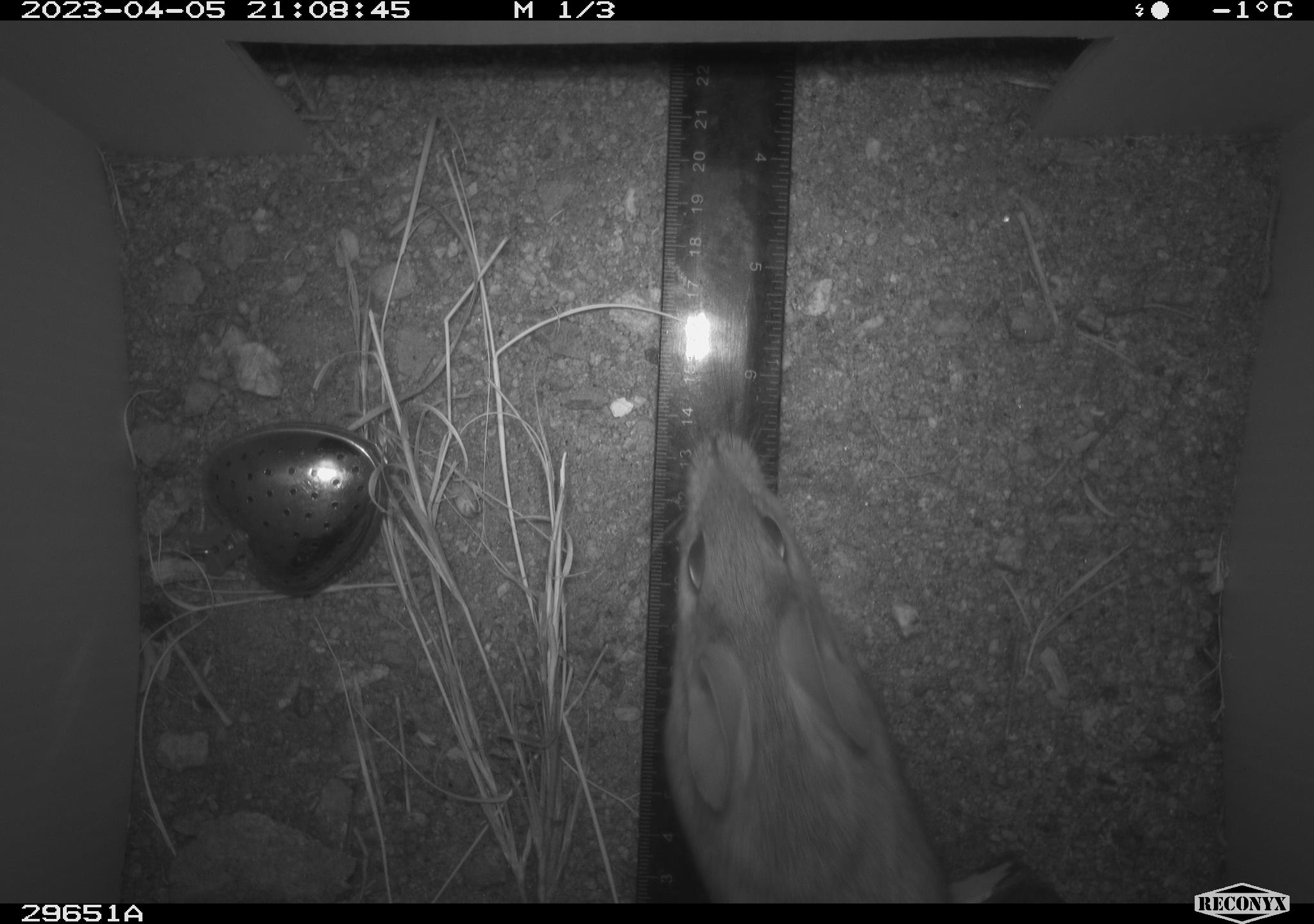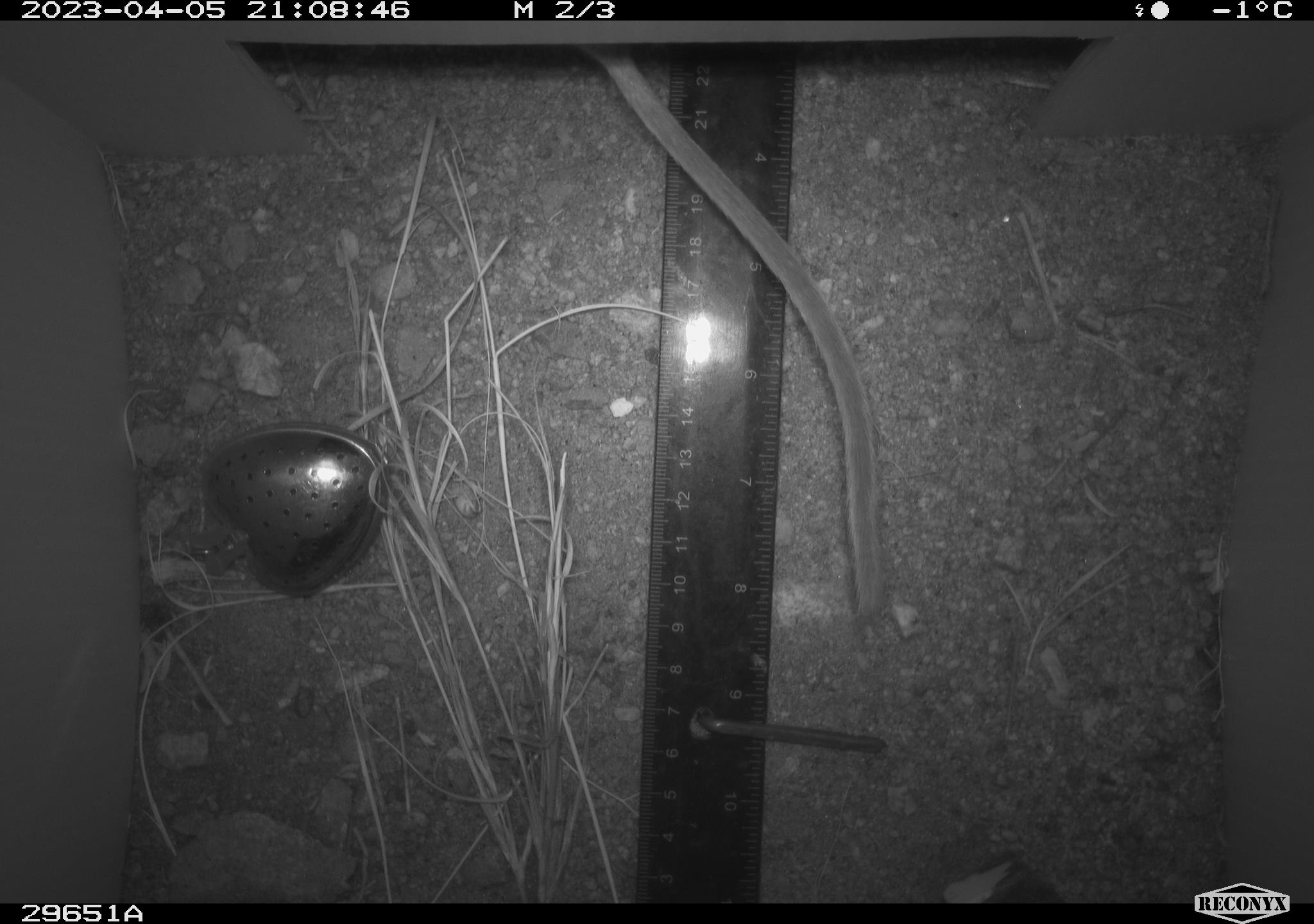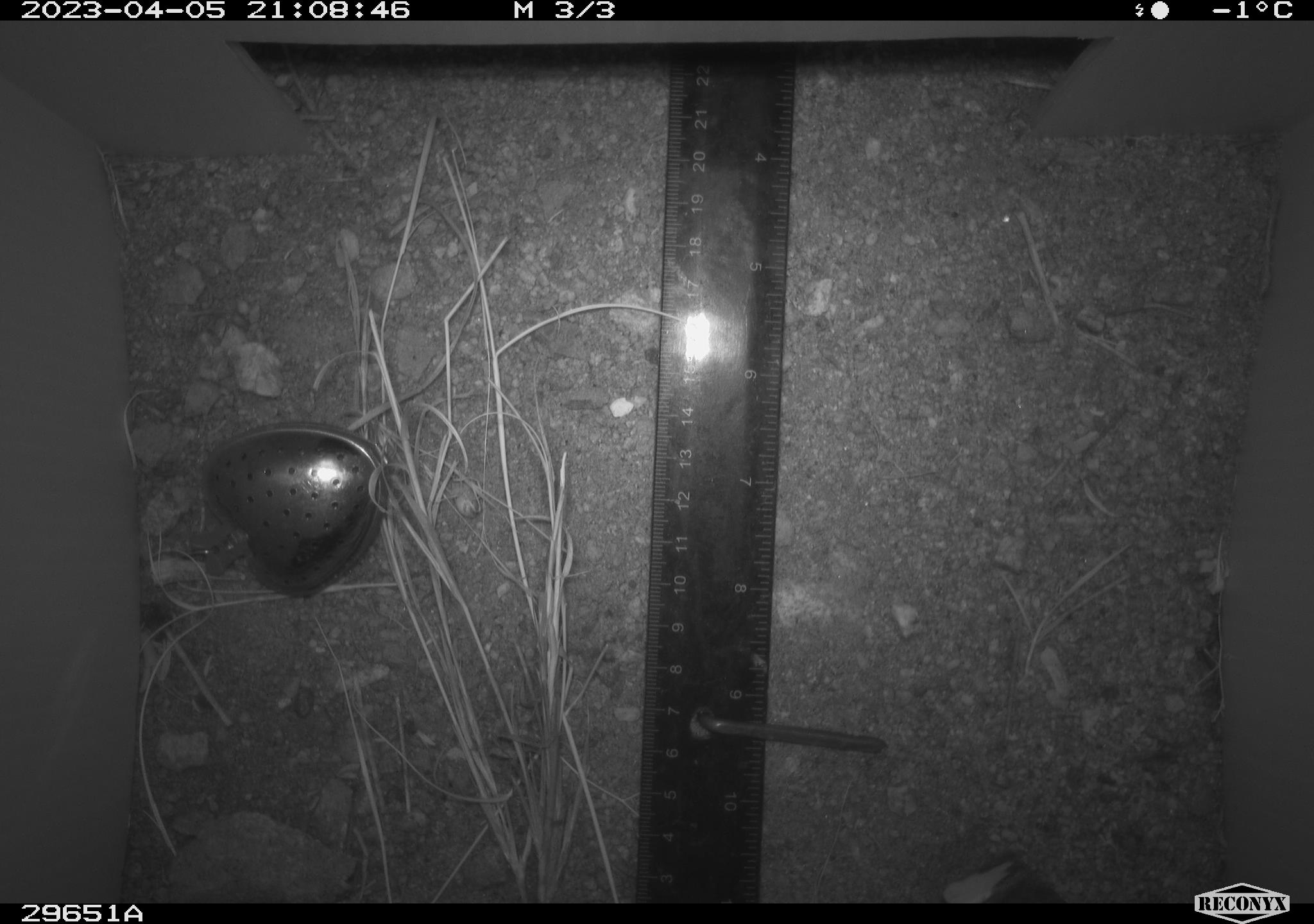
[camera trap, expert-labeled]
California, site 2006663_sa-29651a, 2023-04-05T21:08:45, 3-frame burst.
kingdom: Animalia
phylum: Chordata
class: Mammalia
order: Rodentia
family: Cricetidae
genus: Neotoma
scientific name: Neotoma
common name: pack rat or woodrat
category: neotoma species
Neotoma species (pack rat or woodrat) (Neotoma).